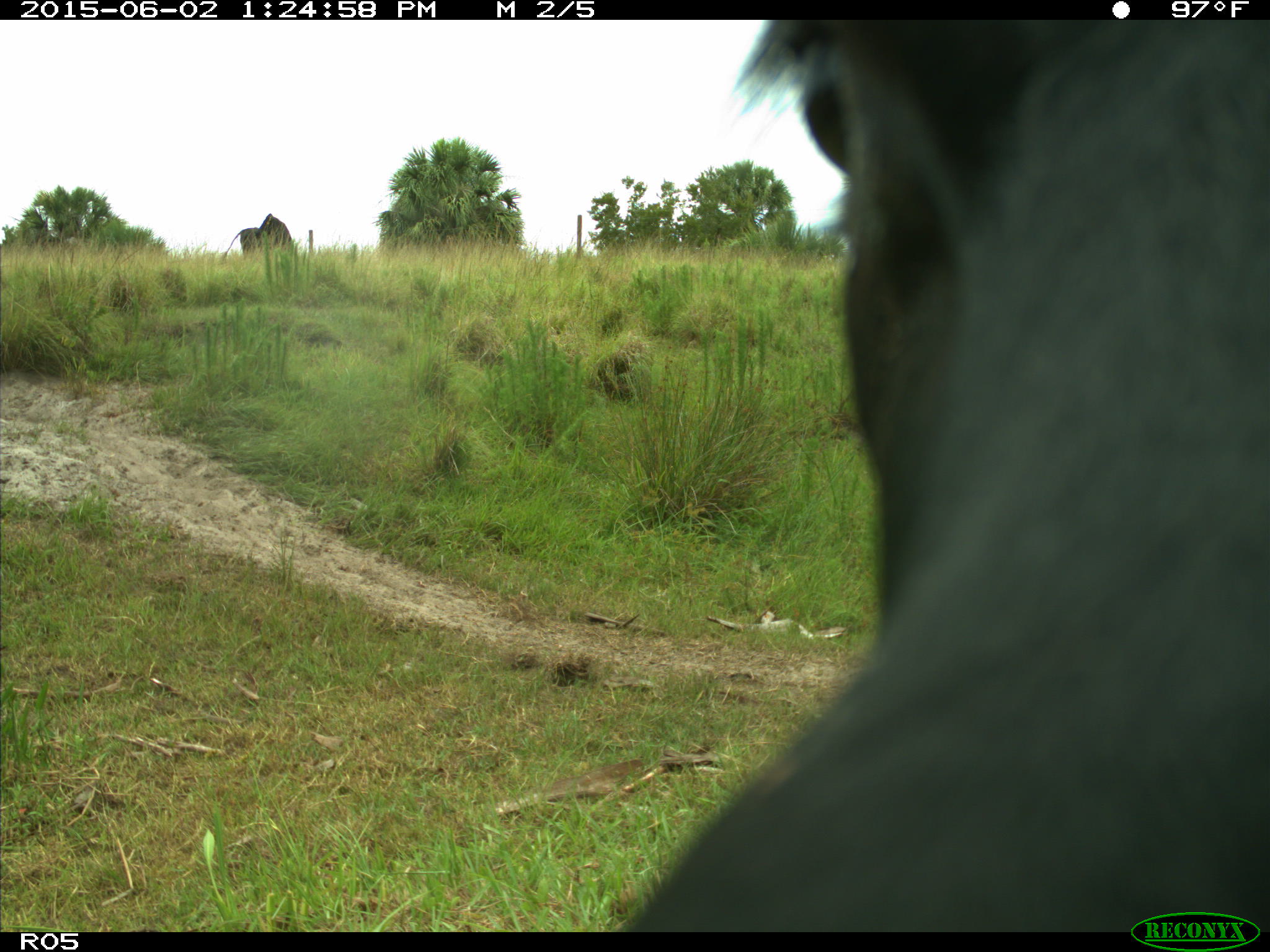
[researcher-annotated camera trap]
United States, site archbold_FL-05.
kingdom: Animalia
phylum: Chordata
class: Mammalia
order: Artiodactyla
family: Bovidae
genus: Bos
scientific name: Bos taurus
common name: domestic cow